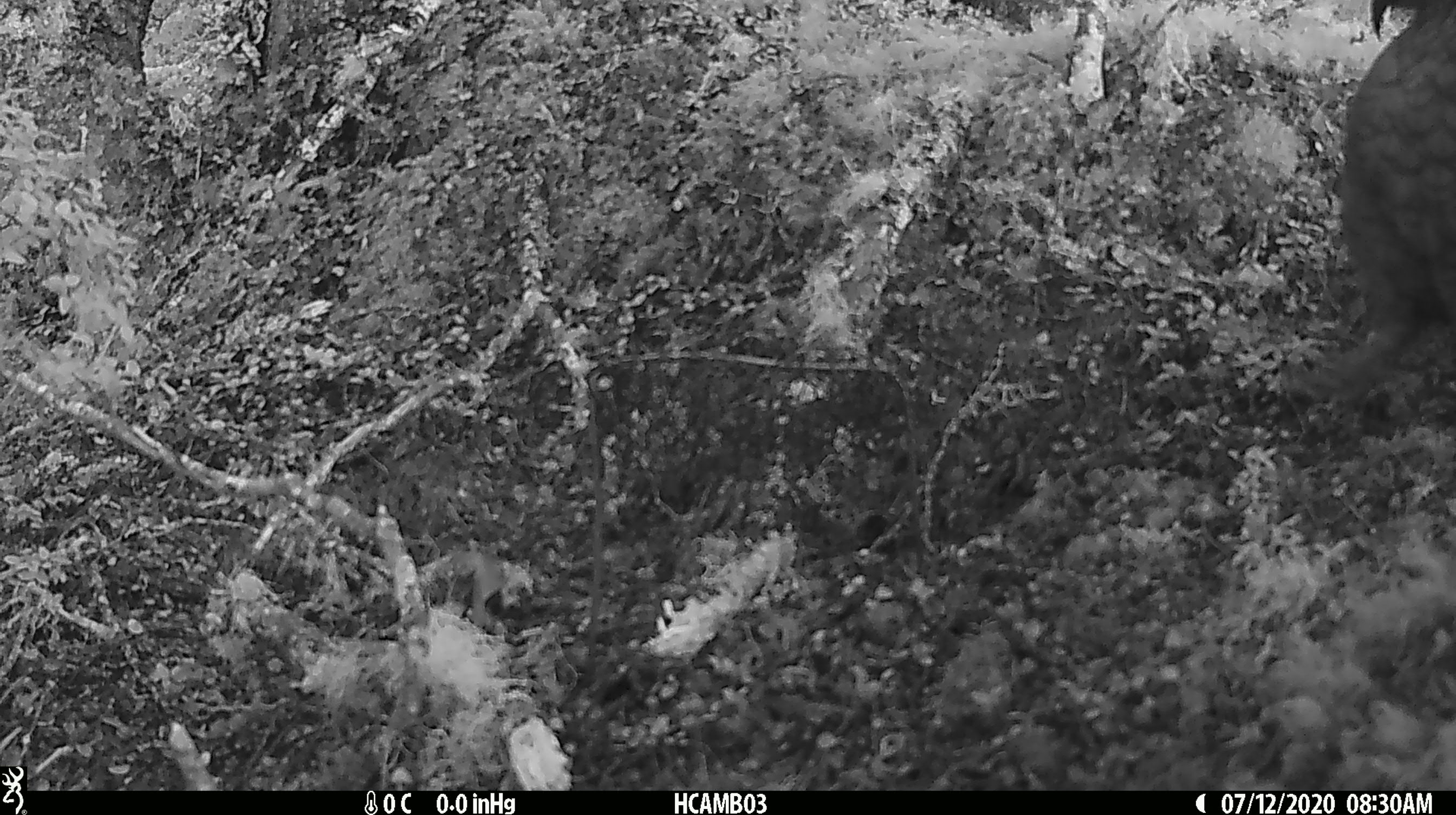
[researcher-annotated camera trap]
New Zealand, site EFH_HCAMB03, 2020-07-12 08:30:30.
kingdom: Animalia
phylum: Chordata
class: Aves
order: Psittaciformes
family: Strigopidae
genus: Nestor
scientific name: Nestor notabilis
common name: kea